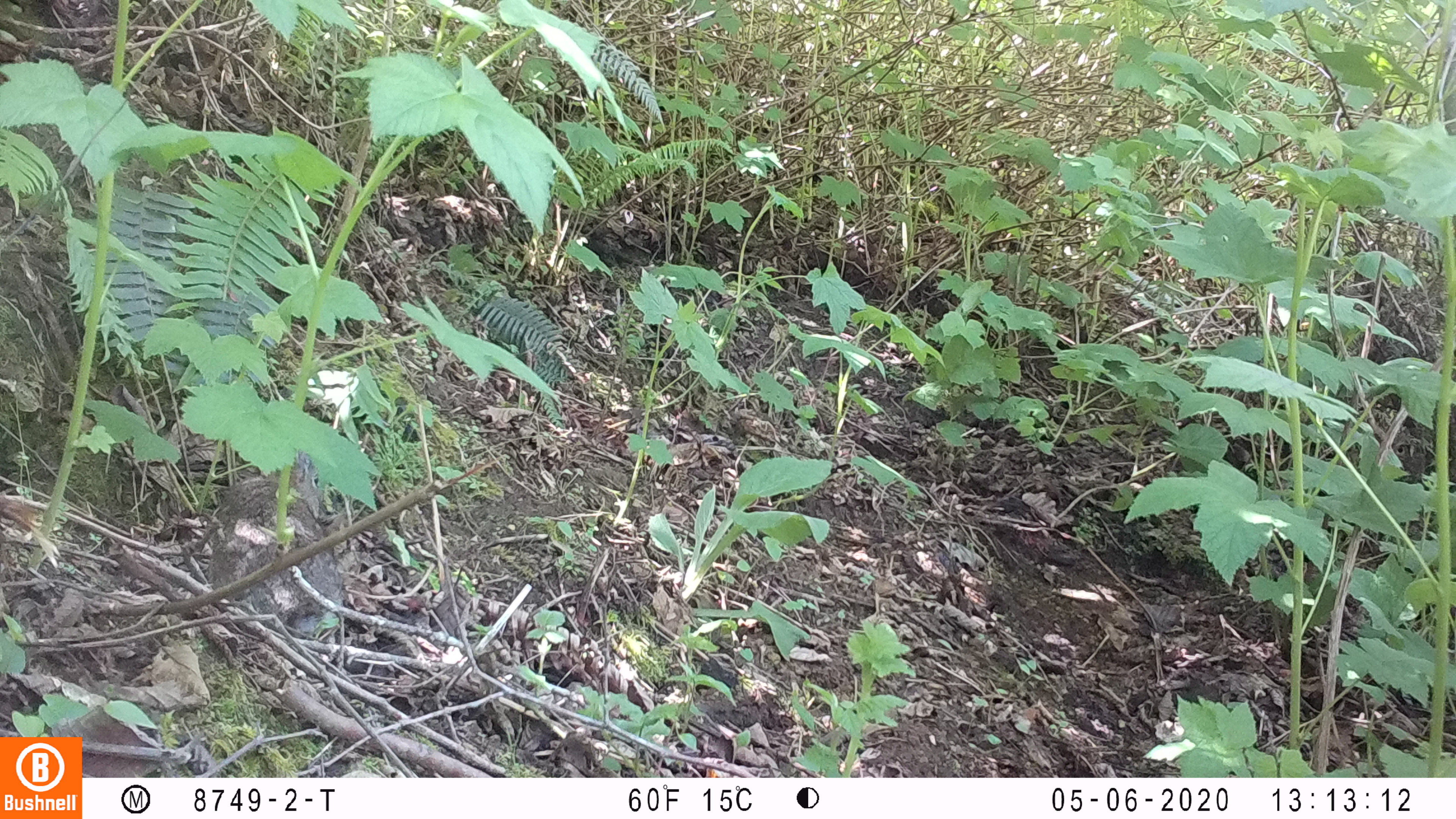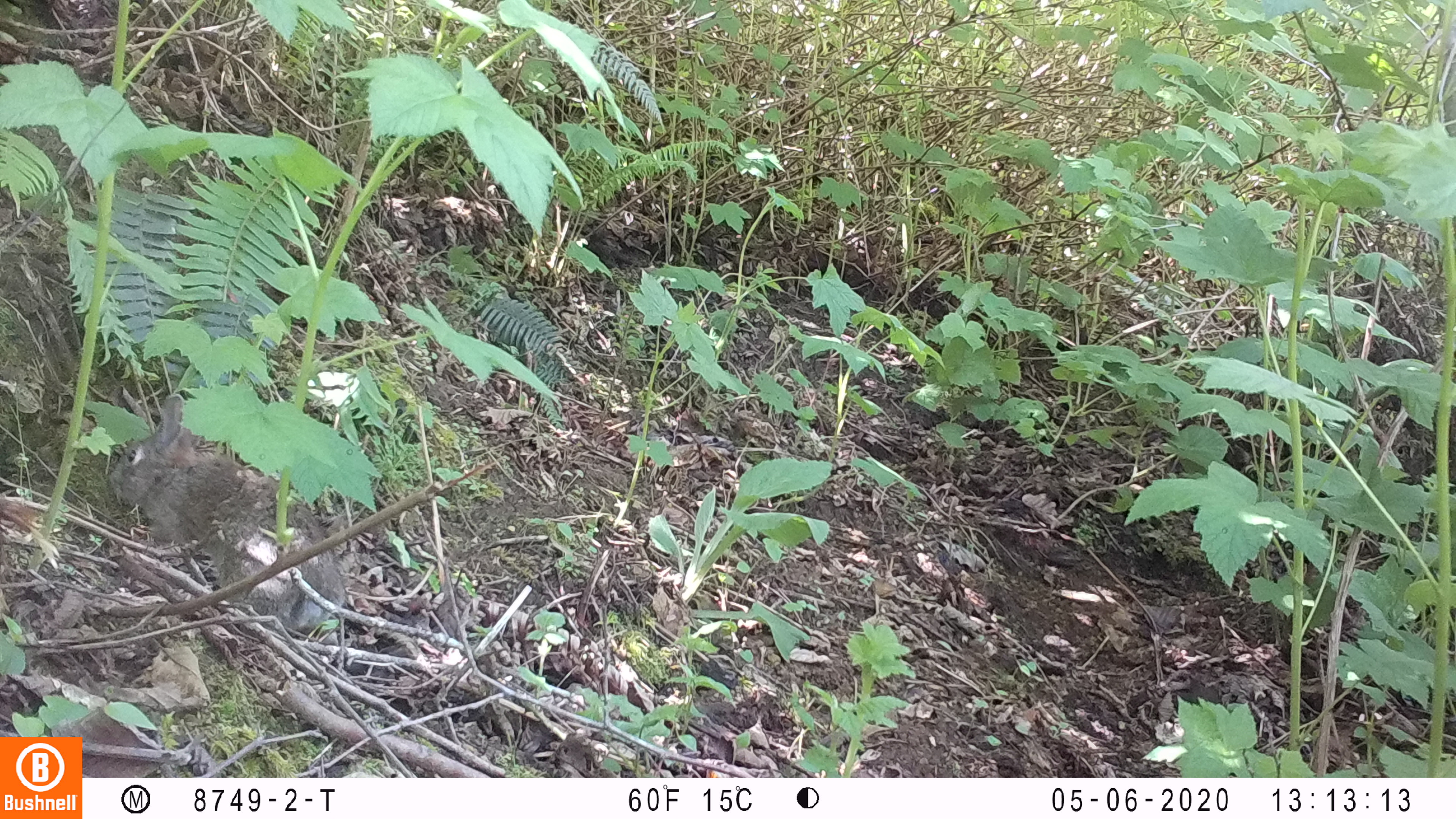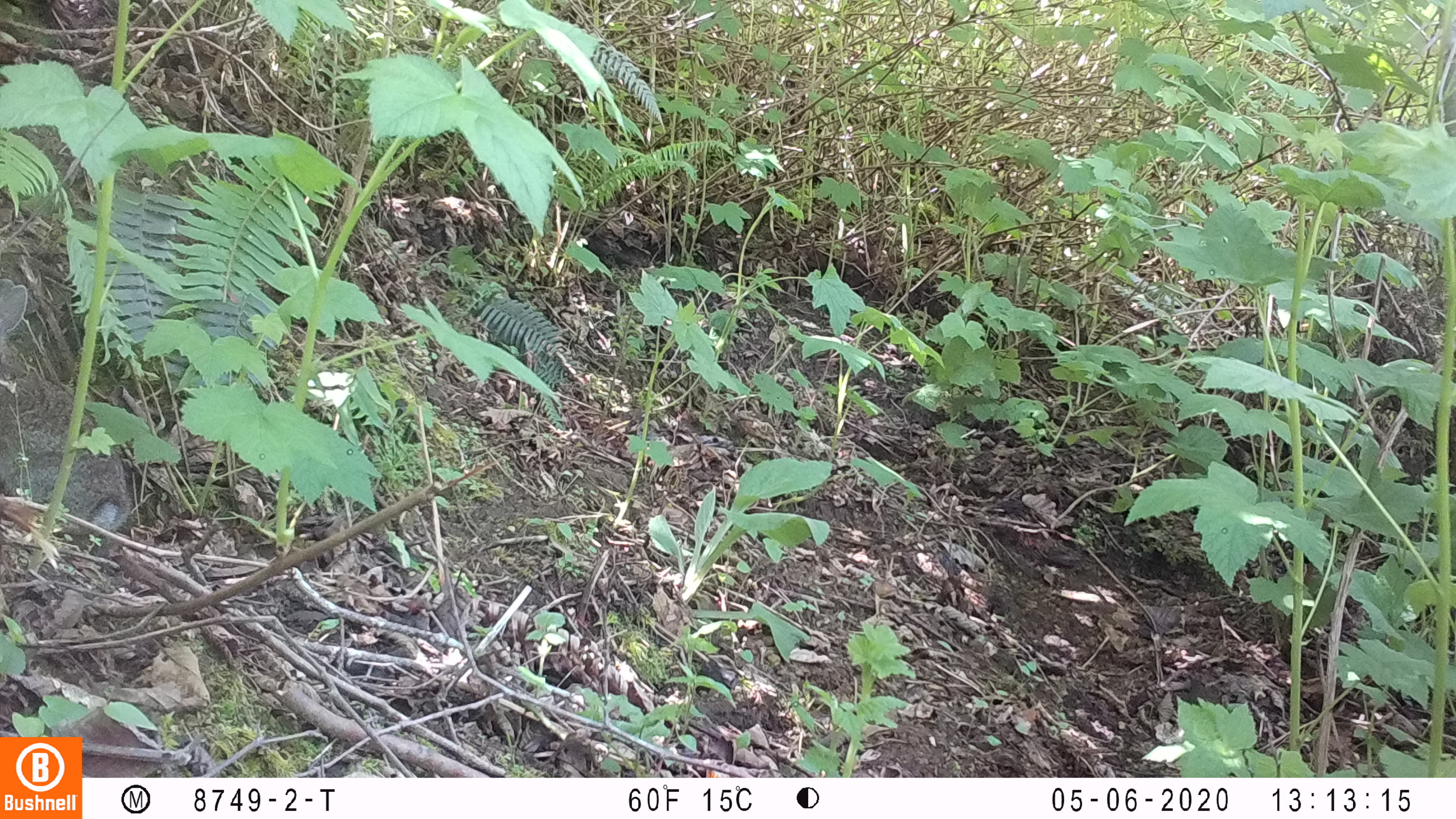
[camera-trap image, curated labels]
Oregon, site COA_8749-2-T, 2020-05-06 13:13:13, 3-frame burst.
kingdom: Animalia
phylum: Chordata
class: Mammalia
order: Lagomorpha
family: Leporidae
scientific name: Leporidae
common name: hares and rabbits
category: leporidae family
Leporidae family (hares and rabbits) (Leporidae).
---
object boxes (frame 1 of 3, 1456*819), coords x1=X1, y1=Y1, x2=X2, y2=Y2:
leporidae family: x1=209, y1=447, x2=345, y2=639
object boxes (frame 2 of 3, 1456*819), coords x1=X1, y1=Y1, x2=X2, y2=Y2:
leporidae family: x1=107, y1=388, x2=337, y2=642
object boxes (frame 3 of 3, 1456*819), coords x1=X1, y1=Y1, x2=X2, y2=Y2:
leporidae family: x1=0, y1=278, x2=129, y2=535